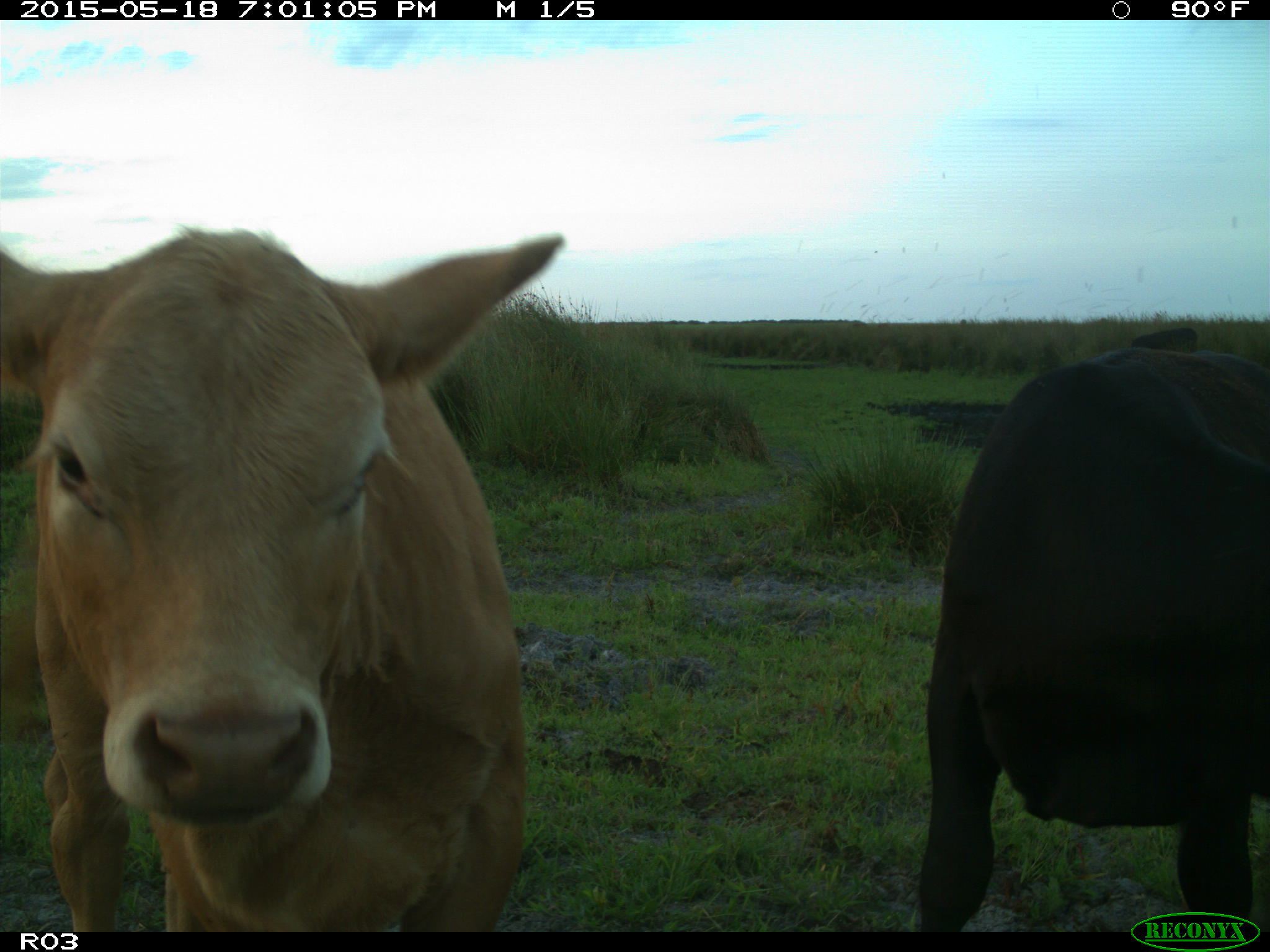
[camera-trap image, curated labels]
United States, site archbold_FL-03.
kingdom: Animalia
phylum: Chordata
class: Mammalia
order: Artiodactyla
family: Bovidae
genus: Bos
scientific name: Bos taurus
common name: domestic cow